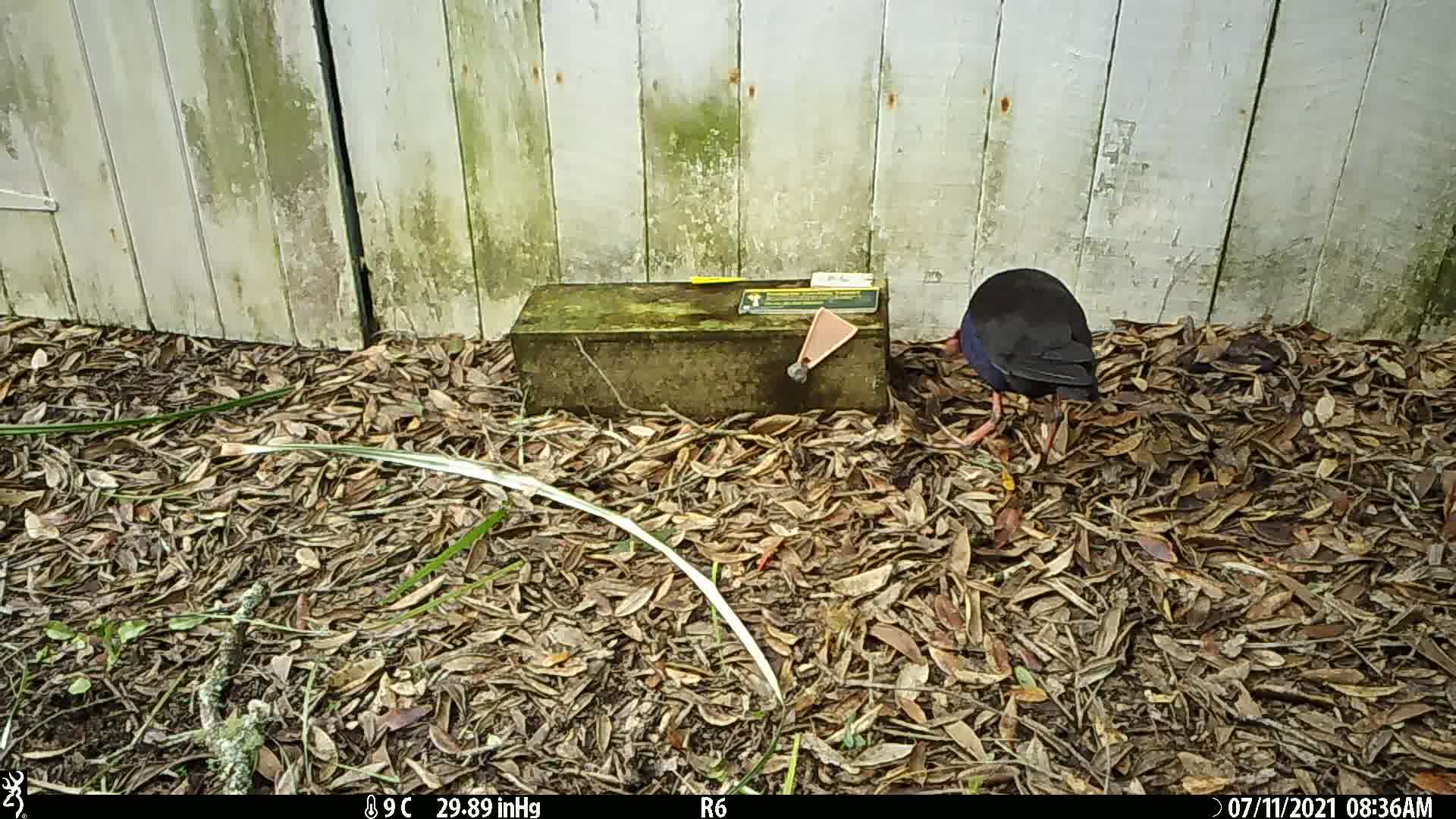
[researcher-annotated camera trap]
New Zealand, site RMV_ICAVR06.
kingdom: Animalia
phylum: Chordata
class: Aves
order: Gruiformes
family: Rallidae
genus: Porphyrio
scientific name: Porphyrio melanotus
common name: australasian swamphen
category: pukeko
Pukeko (australasian swamphen) (Porphyrio melanotus).